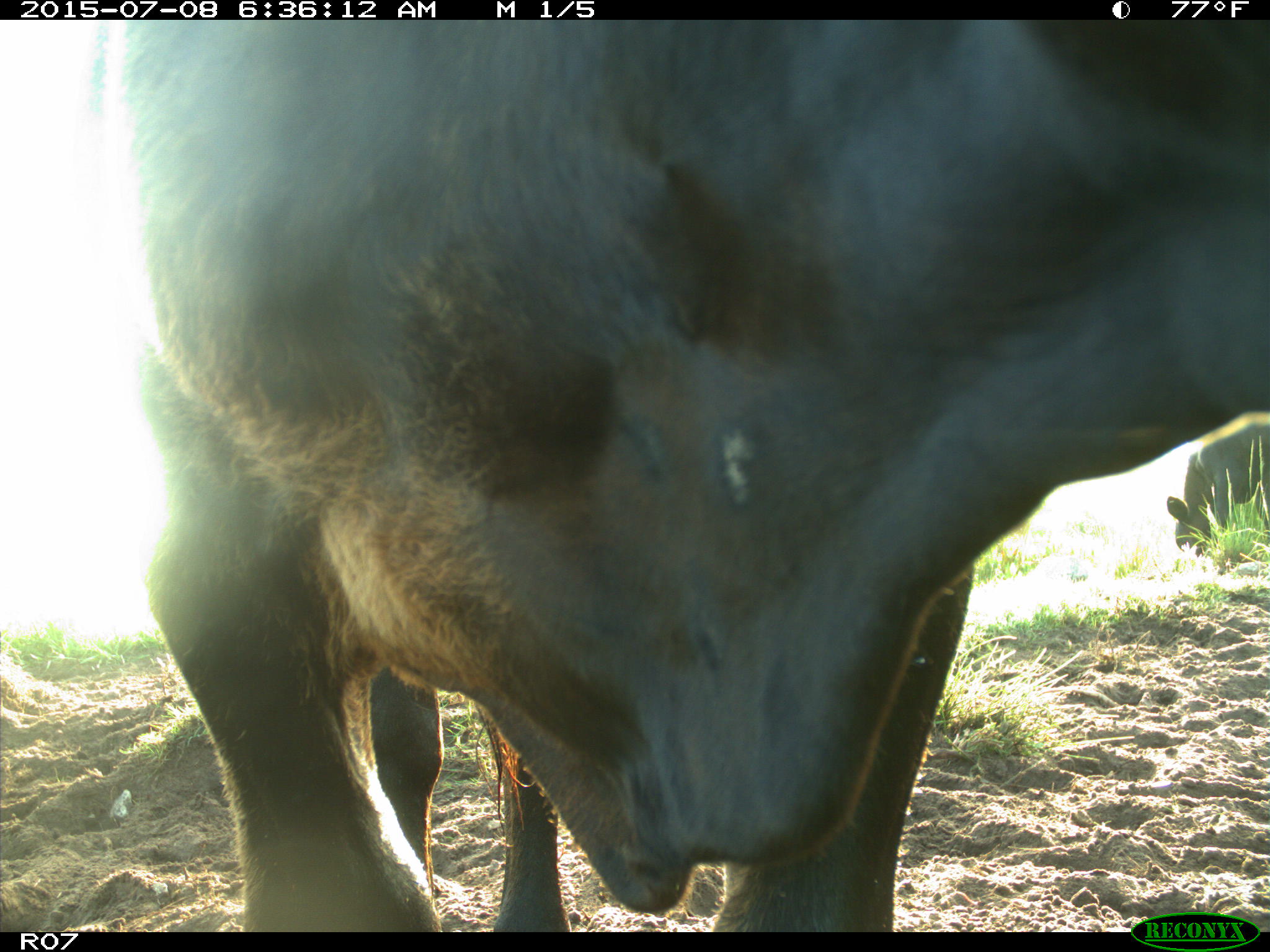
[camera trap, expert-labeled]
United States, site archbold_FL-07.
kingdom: Animalia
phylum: Chordata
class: Mammalia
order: Artiodactyla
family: Bovidae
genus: Bos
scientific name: Bos taurus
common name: domestic cow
Bos taurus (domestic cow).